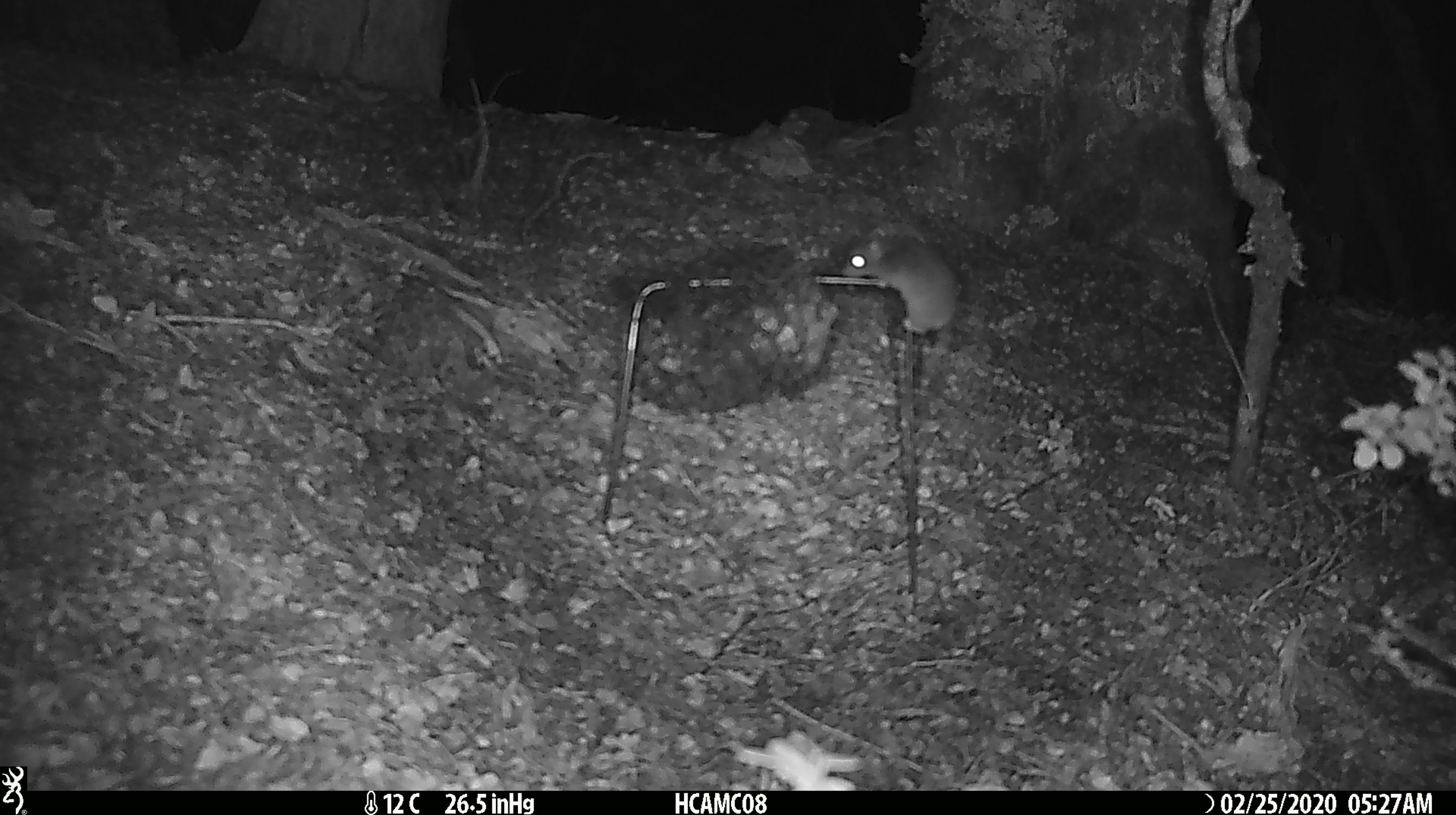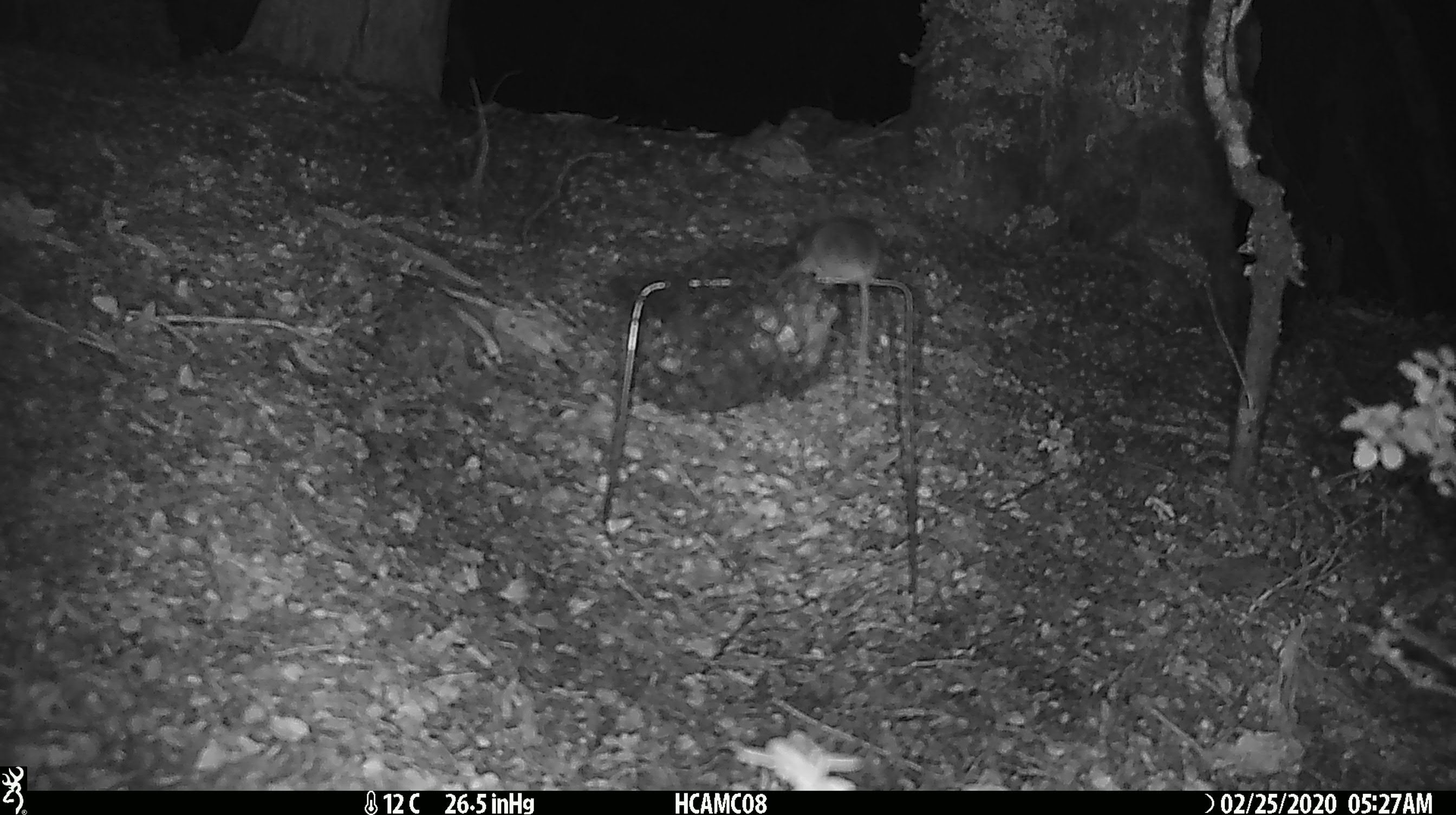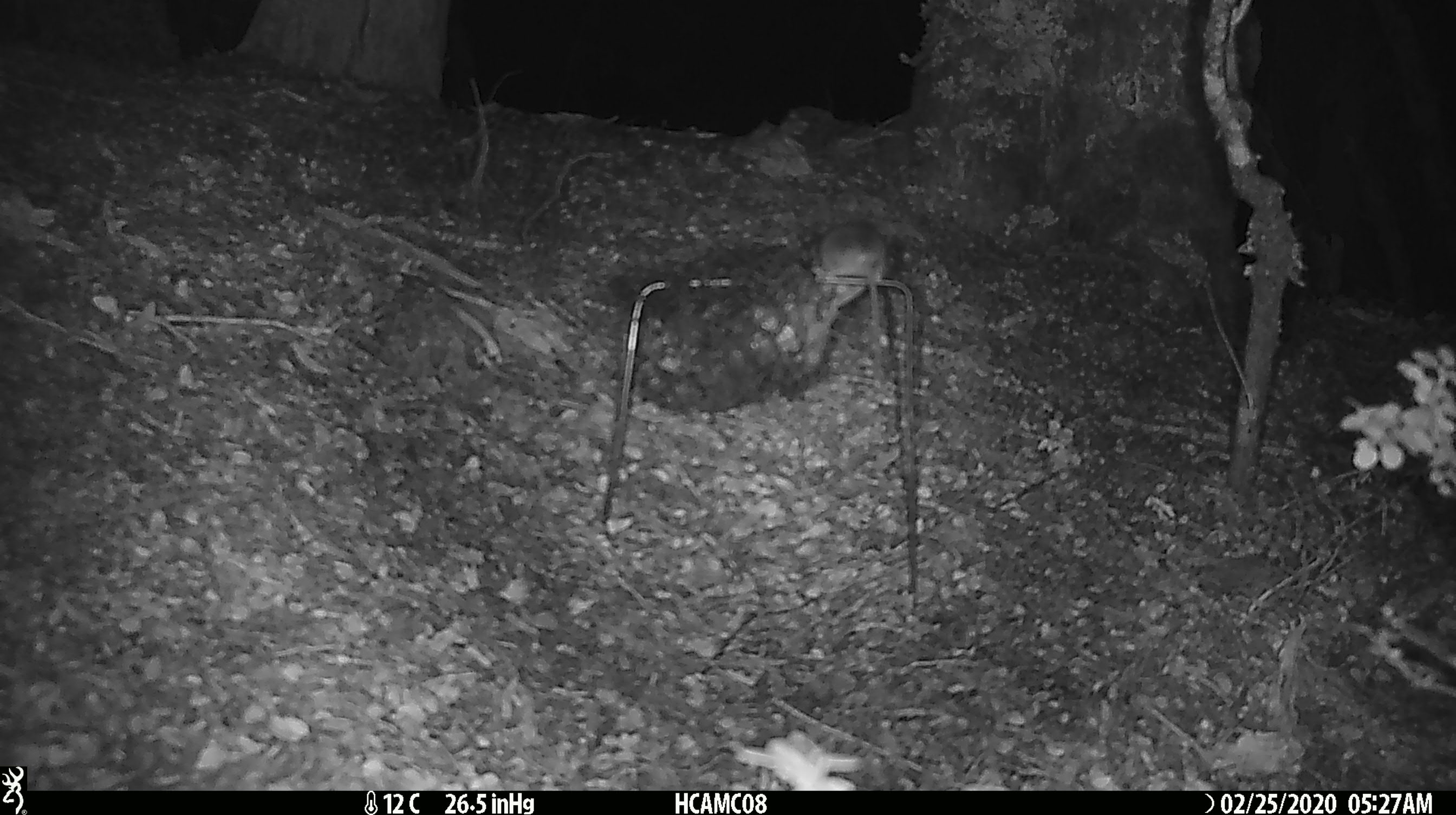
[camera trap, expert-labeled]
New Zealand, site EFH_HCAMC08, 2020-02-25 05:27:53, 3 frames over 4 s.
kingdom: Animalia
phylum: Chordata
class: Mammalia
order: Rodentia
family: Muridae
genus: Mus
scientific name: Mus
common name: mouse